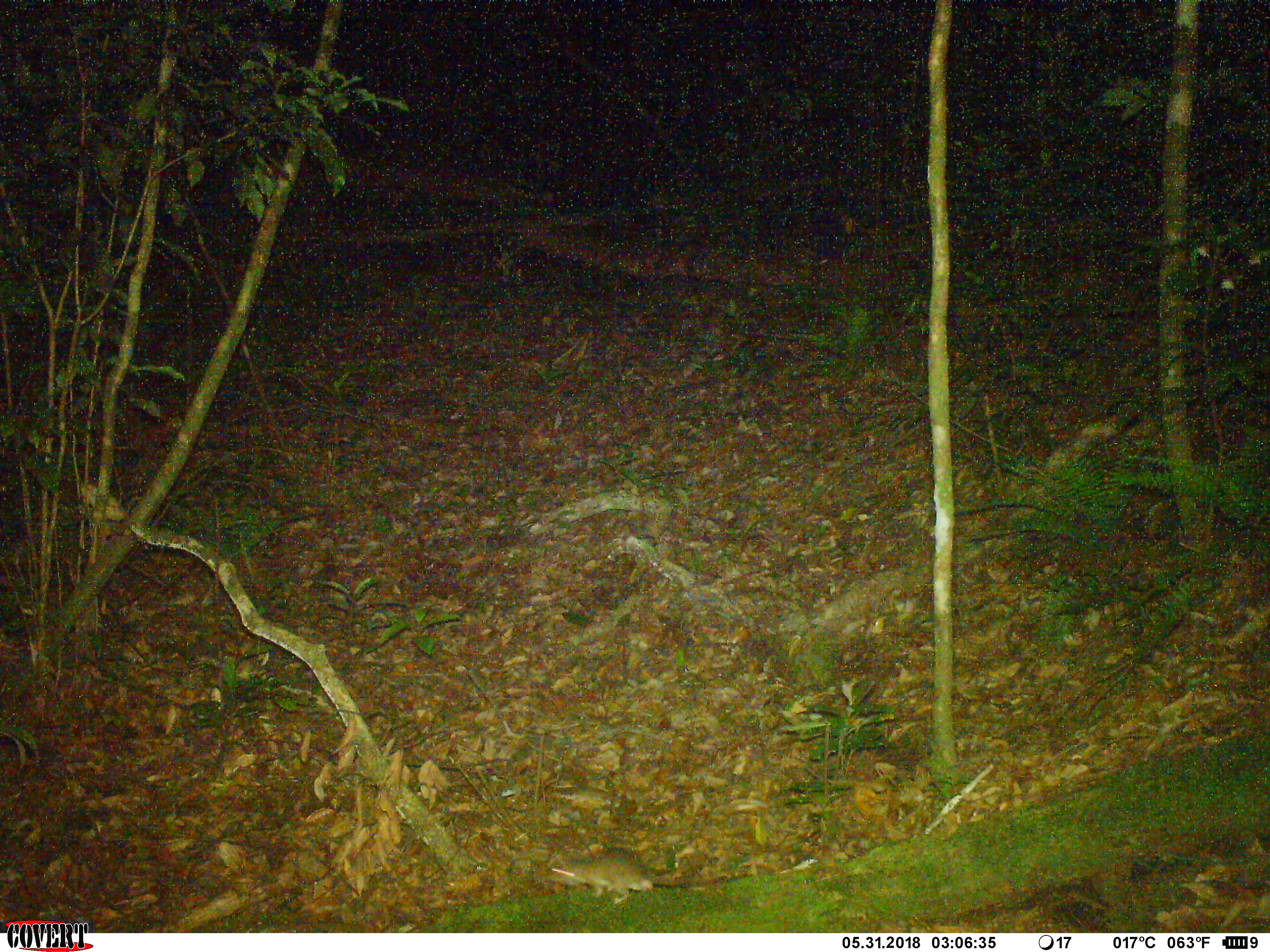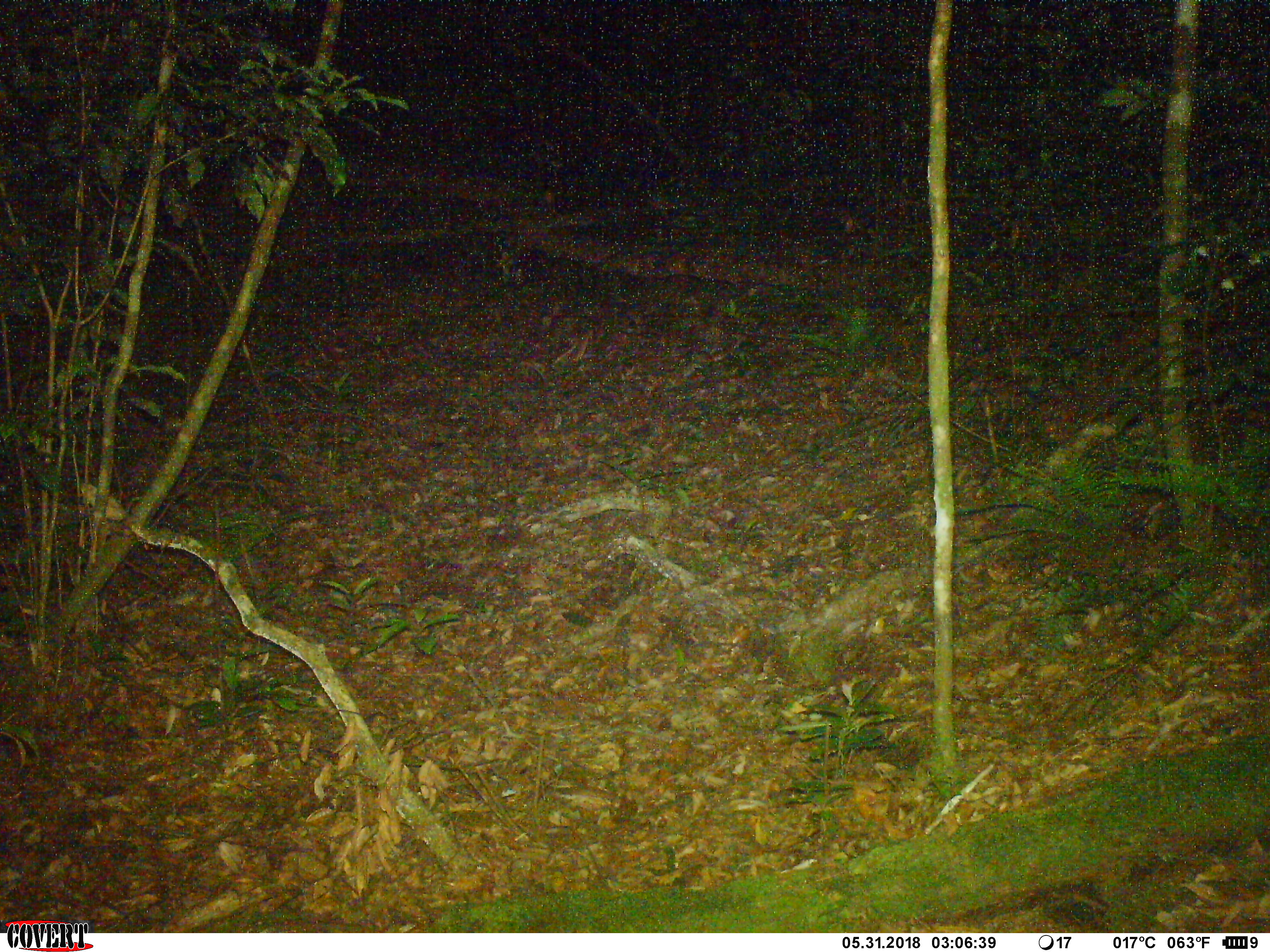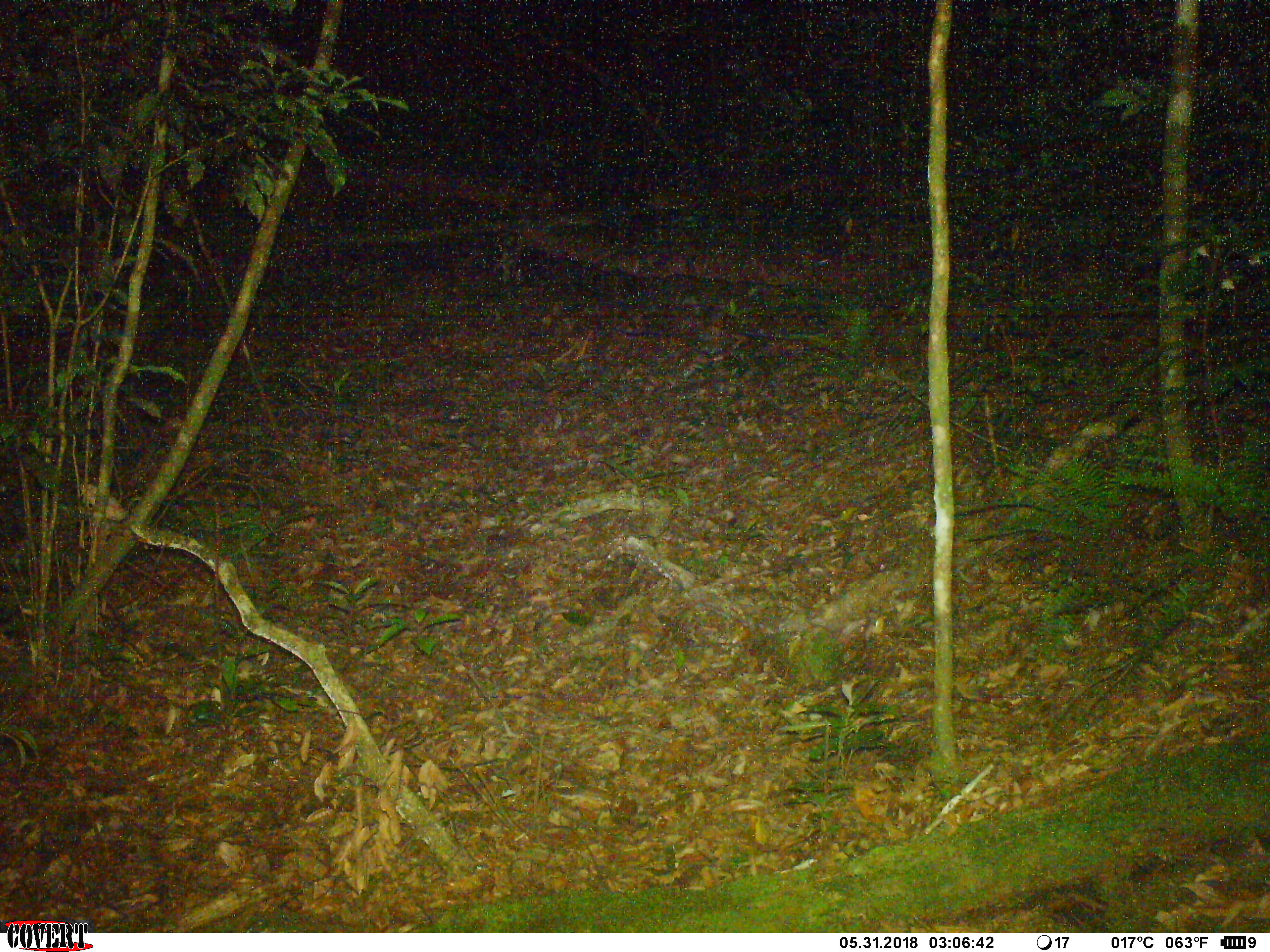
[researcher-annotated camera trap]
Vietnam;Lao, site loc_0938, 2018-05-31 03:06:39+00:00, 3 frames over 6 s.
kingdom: Animalia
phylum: Chordata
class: Mammalia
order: Rodentia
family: Muridae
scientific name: Muridae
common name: old-world mice and rats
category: unidentified murid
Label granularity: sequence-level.